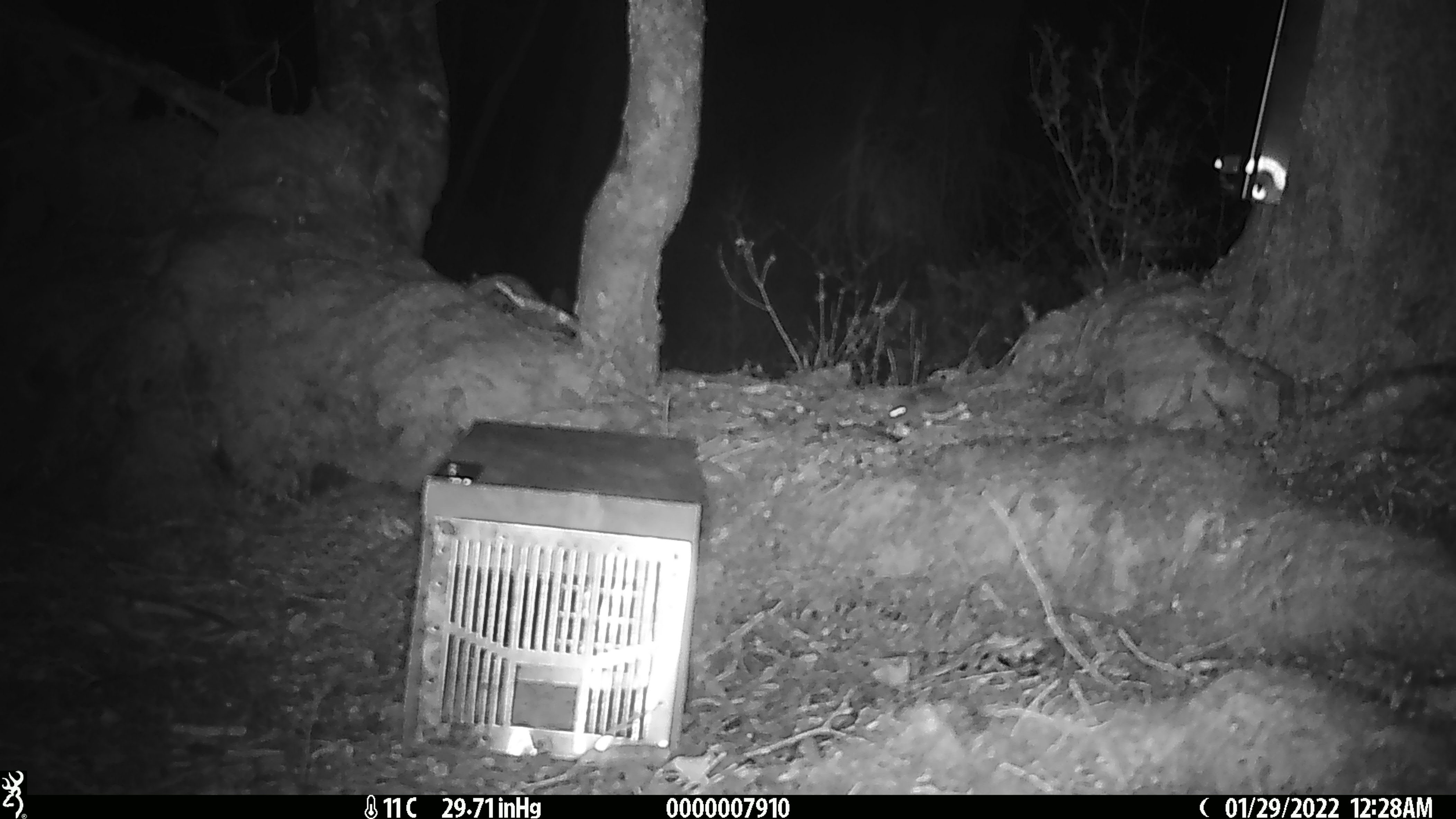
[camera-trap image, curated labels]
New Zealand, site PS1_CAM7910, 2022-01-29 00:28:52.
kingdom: Animalia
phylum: Chordata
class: Mammalia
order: Rodentia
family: Muridae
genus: Mus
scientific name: Mus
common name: mouse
Mouse (Mus).